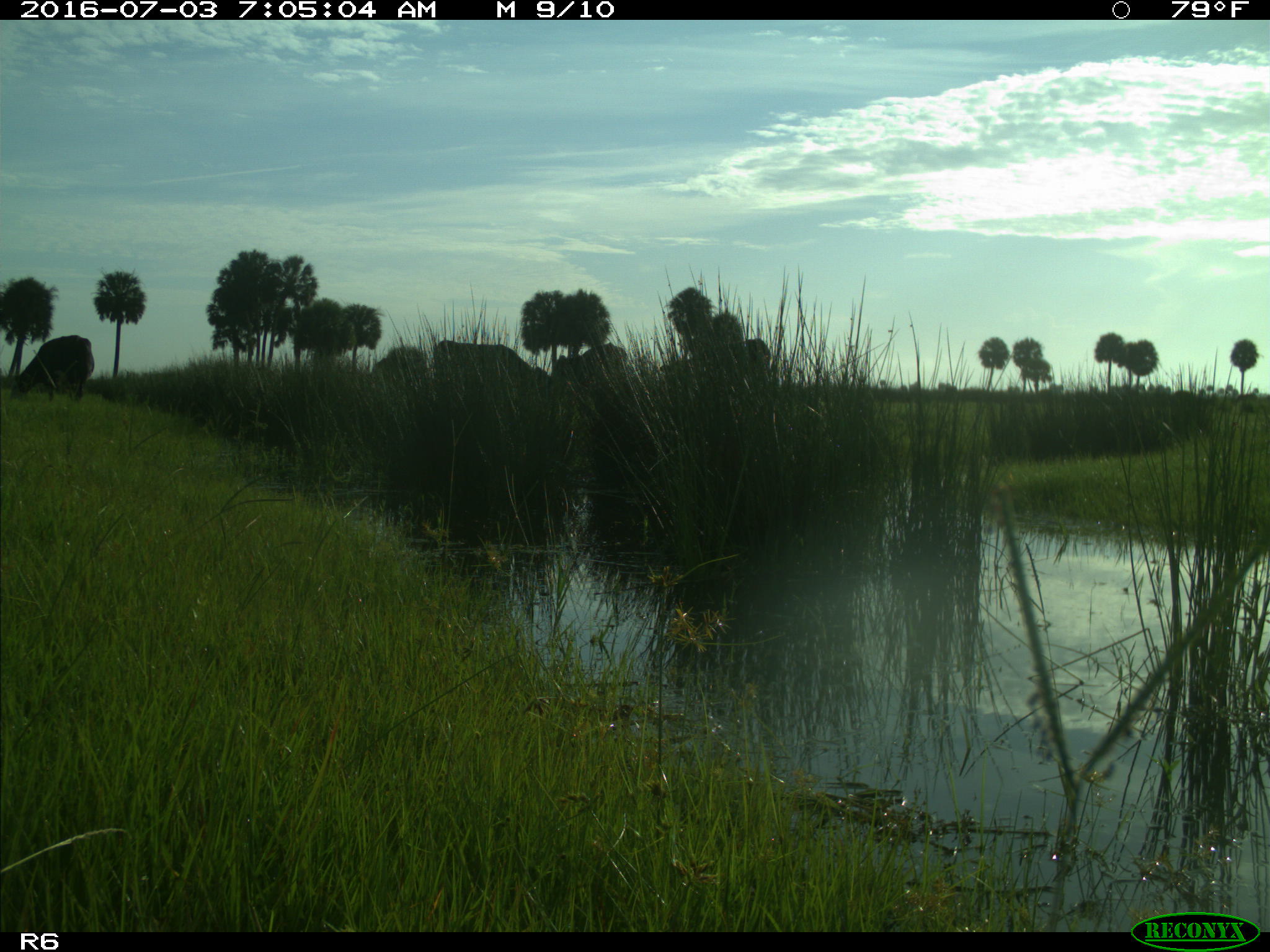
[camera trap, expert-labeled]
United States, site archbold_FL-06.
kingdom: Animalia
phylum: Chordata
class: Mammalia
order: Artiodactyla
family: Bovidae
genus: Bos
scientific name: Bos taurus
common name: domestic cow